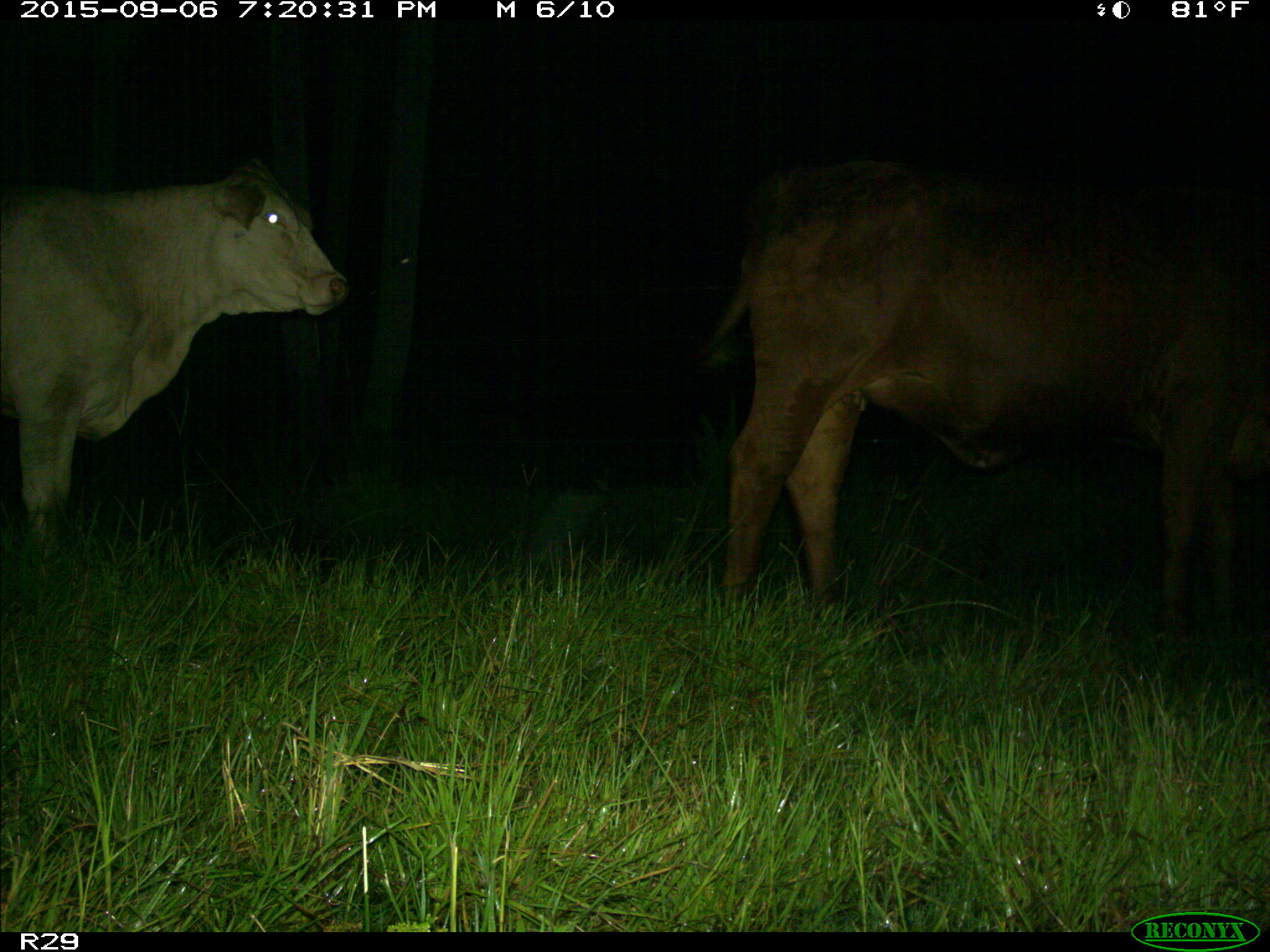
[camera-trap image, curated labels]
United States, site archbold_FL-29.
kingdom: Animalia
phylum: Chordata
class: Mammalia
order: Artiodactyla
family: Bovidae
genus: Bos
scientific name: Bos taurus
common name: domestic cow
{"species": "Bos taurus (domestic cow)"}